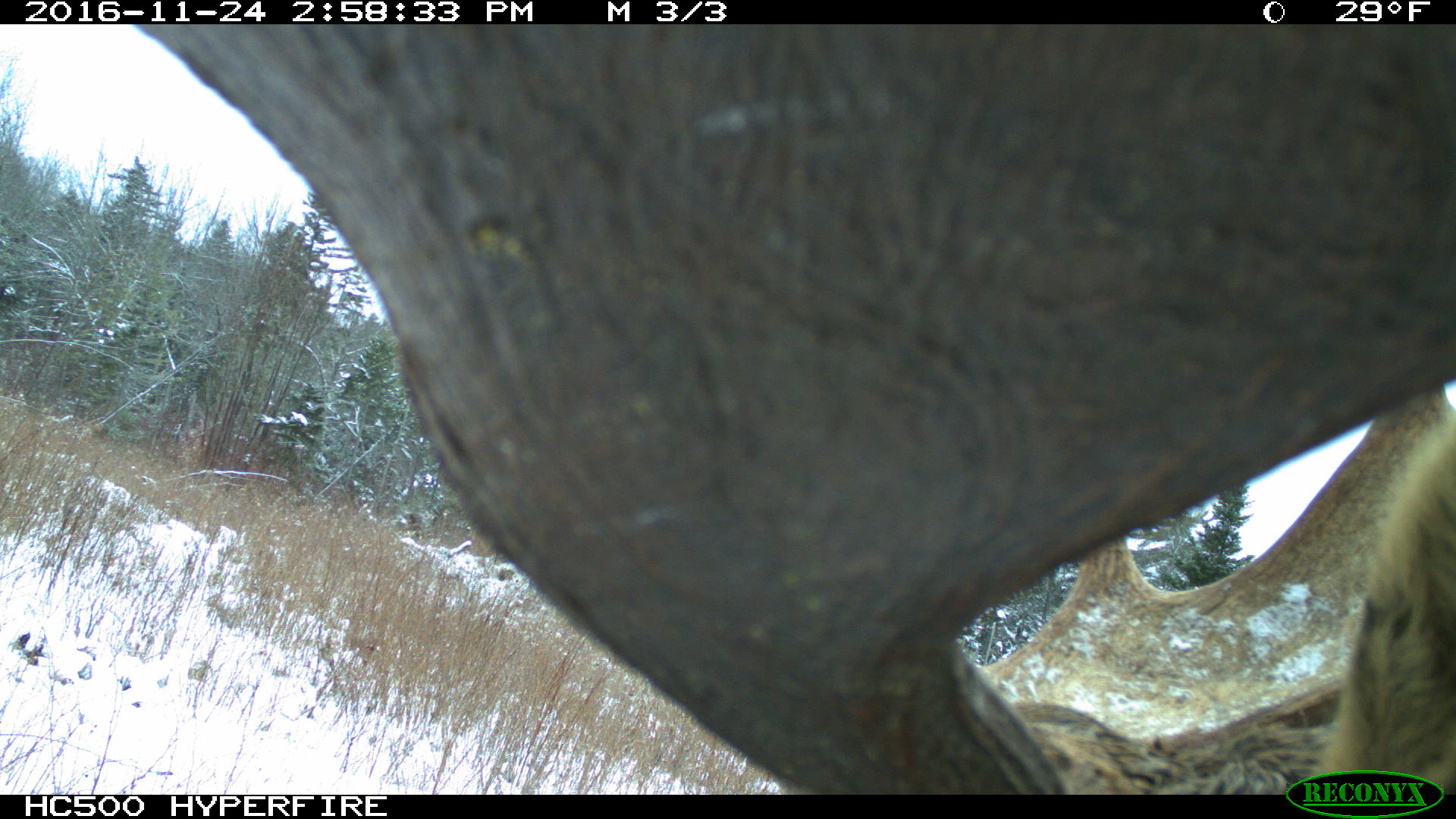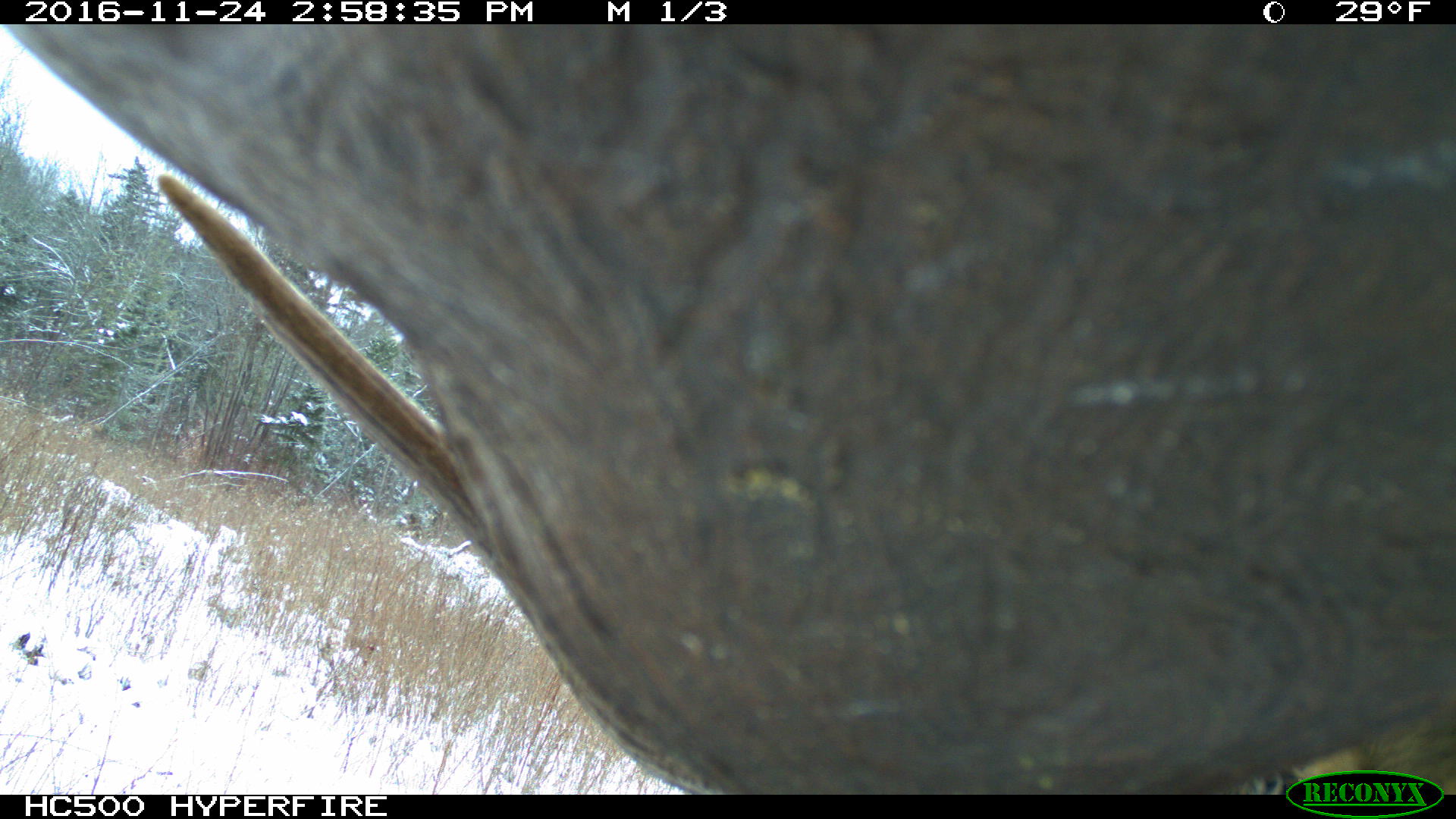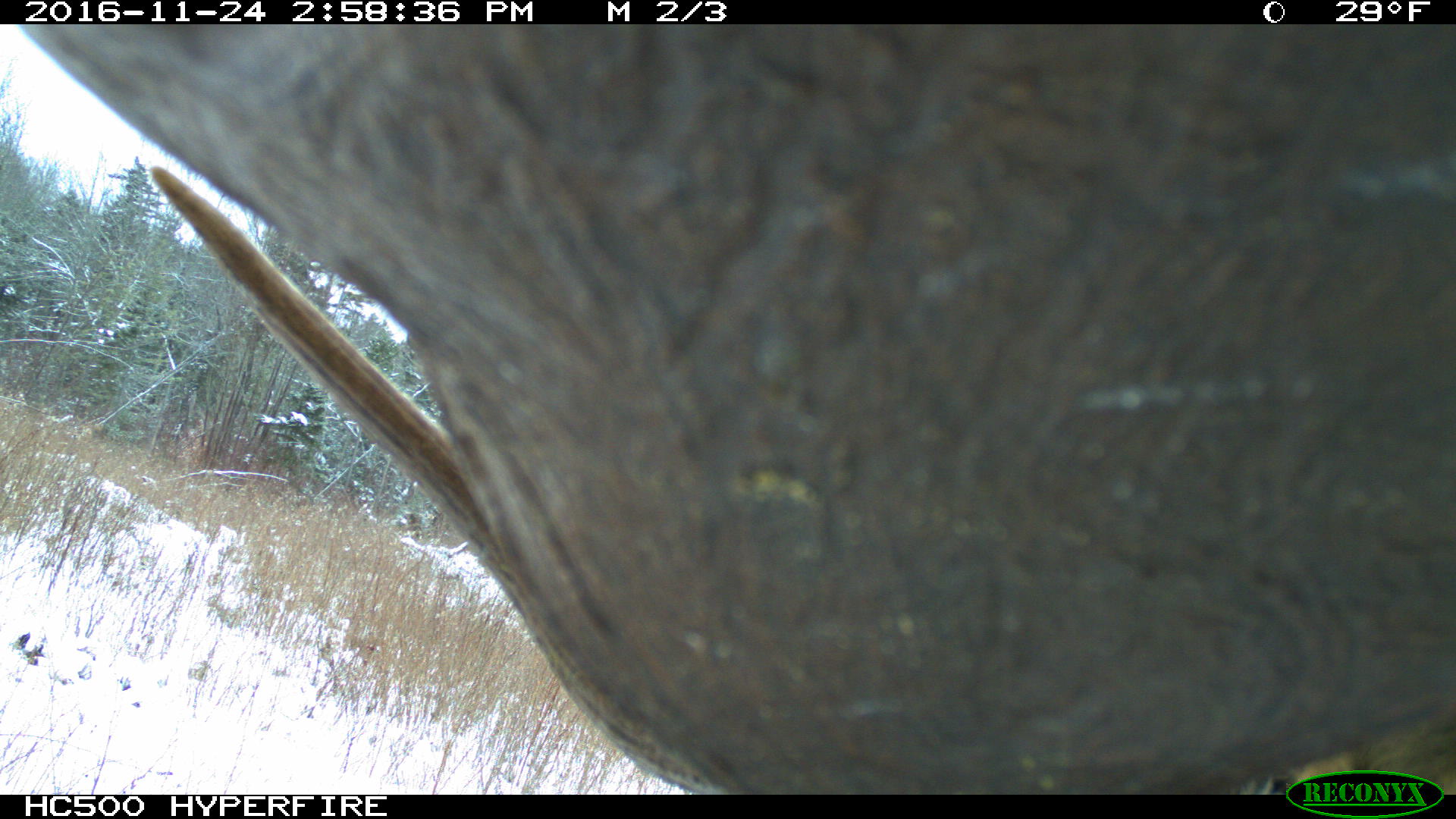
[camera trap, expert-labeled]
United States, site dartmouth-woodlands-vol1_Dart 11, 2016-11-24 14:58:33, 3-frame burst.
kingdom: Animalia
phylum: Chordata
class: Mammalia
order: Artiodactyla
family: Cervidae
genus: Alces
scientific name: Alces alces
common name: moose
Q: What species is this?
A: Moose (Alces alces).